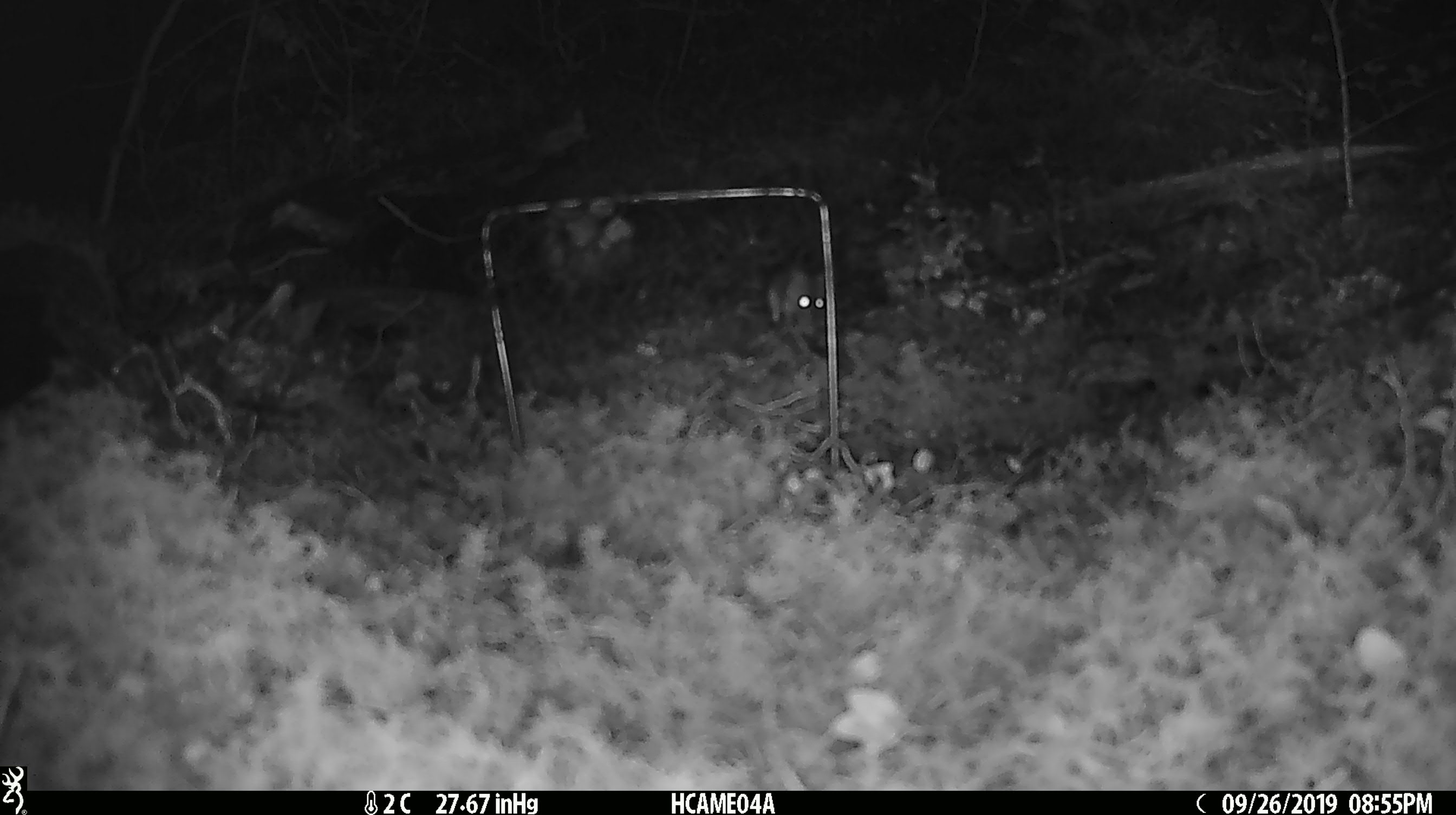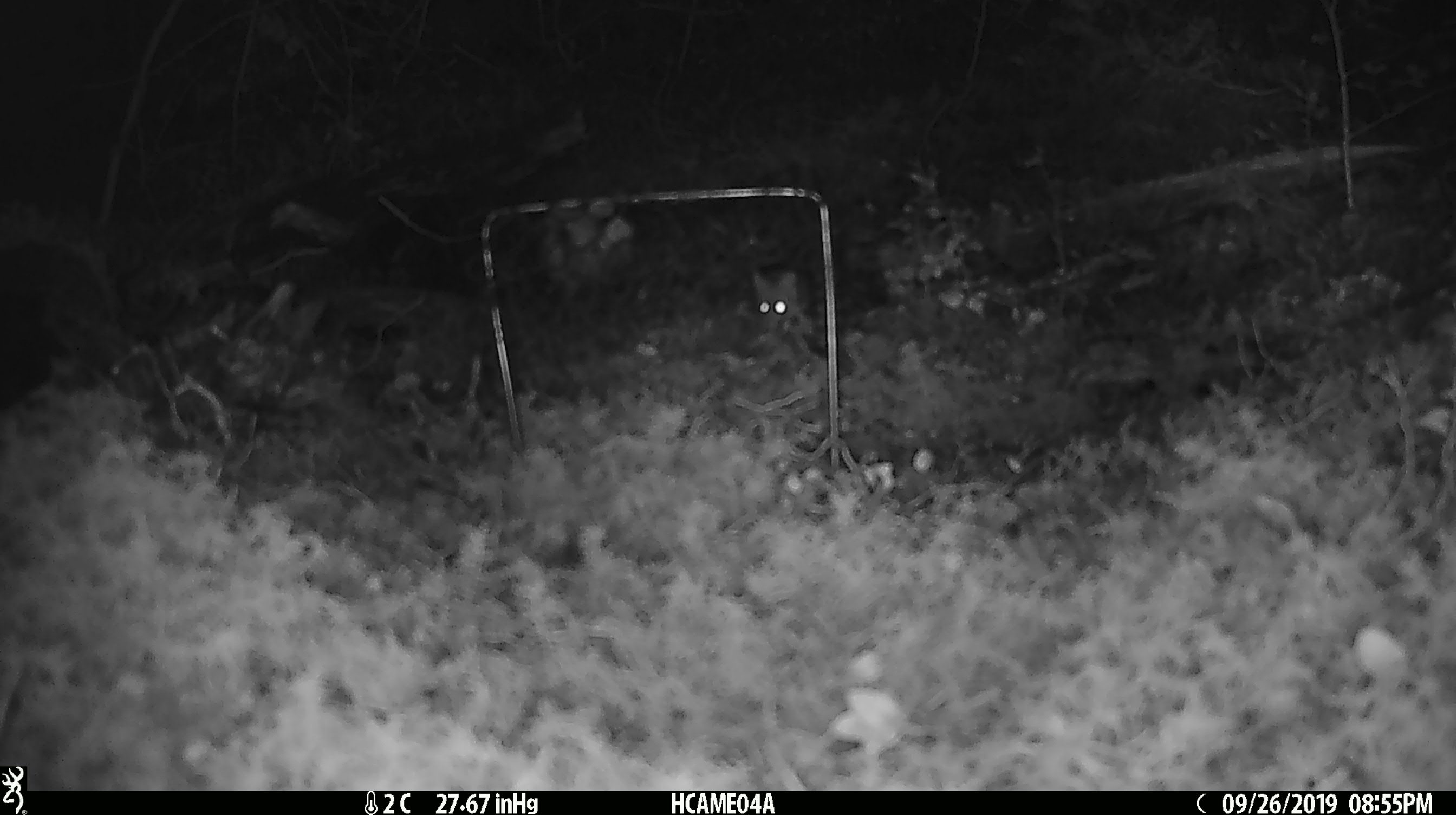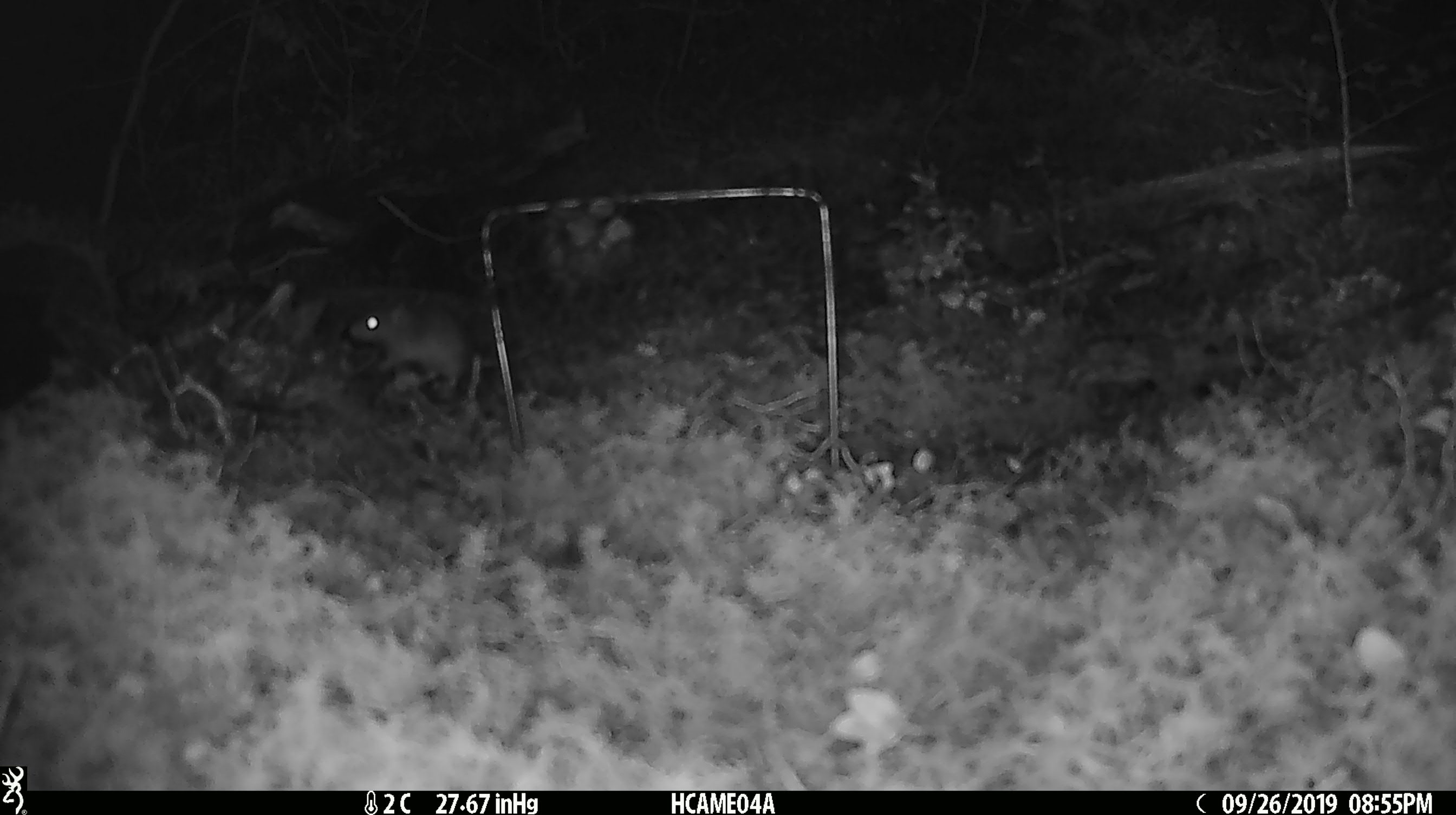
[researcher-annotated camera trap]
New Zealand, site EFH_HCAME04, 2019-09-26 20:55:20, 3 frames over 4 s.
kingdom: Animalia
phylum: Chordata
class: Mammalia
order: Rodentia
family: Muridae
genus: Mus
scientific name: Mus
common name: mouse